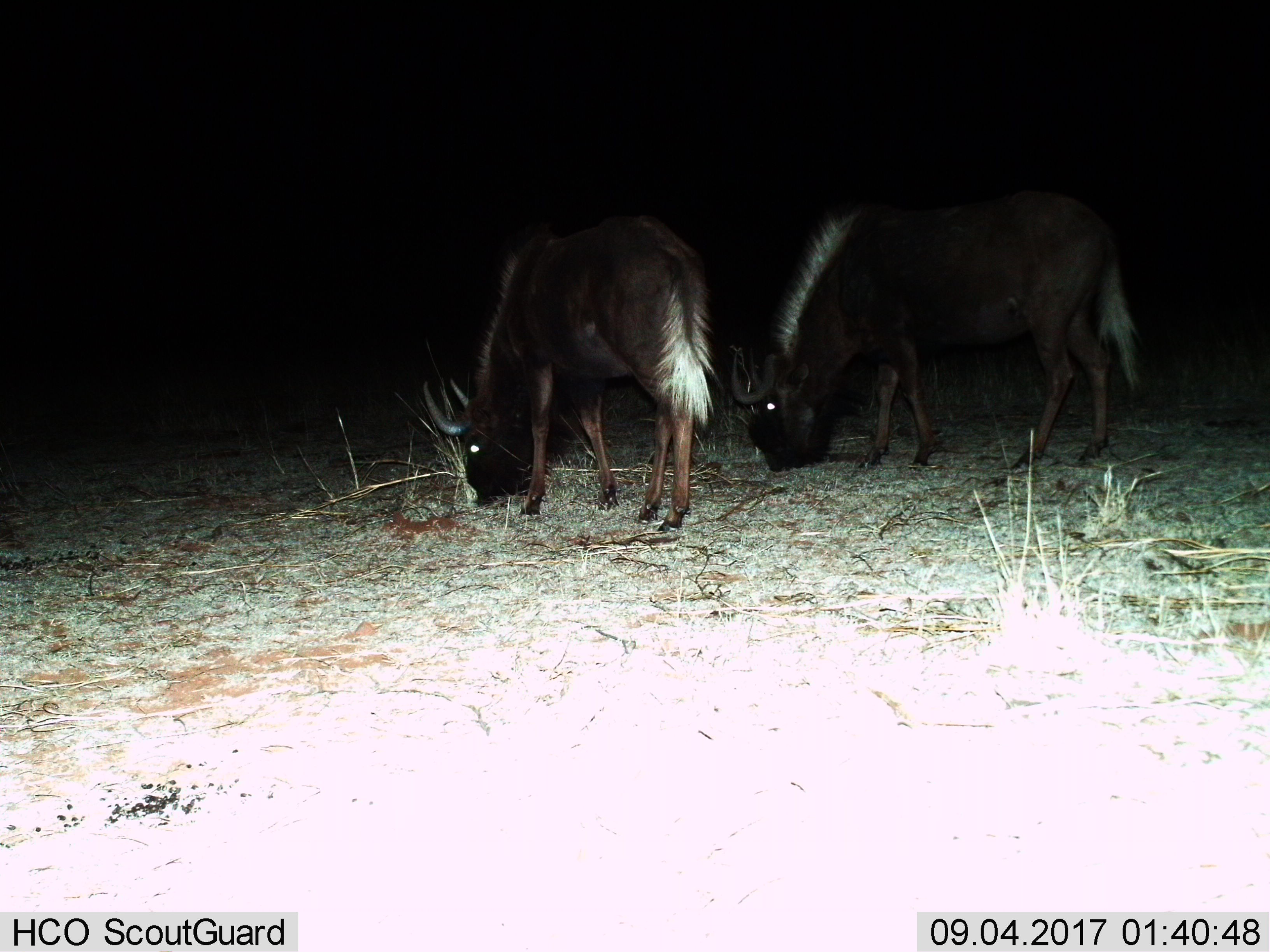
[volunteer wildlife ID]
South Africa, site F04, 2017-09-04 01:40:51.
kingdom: Animalia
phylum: Chordata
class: Mammalia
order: Artiodactyla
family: Bovidae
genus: Connochaetes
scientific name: Connochaetes gnou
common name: black wildebeest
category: wildebeestblack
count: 2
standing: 14%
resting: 0%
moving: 0%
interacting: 0%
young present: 0%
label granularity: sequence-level